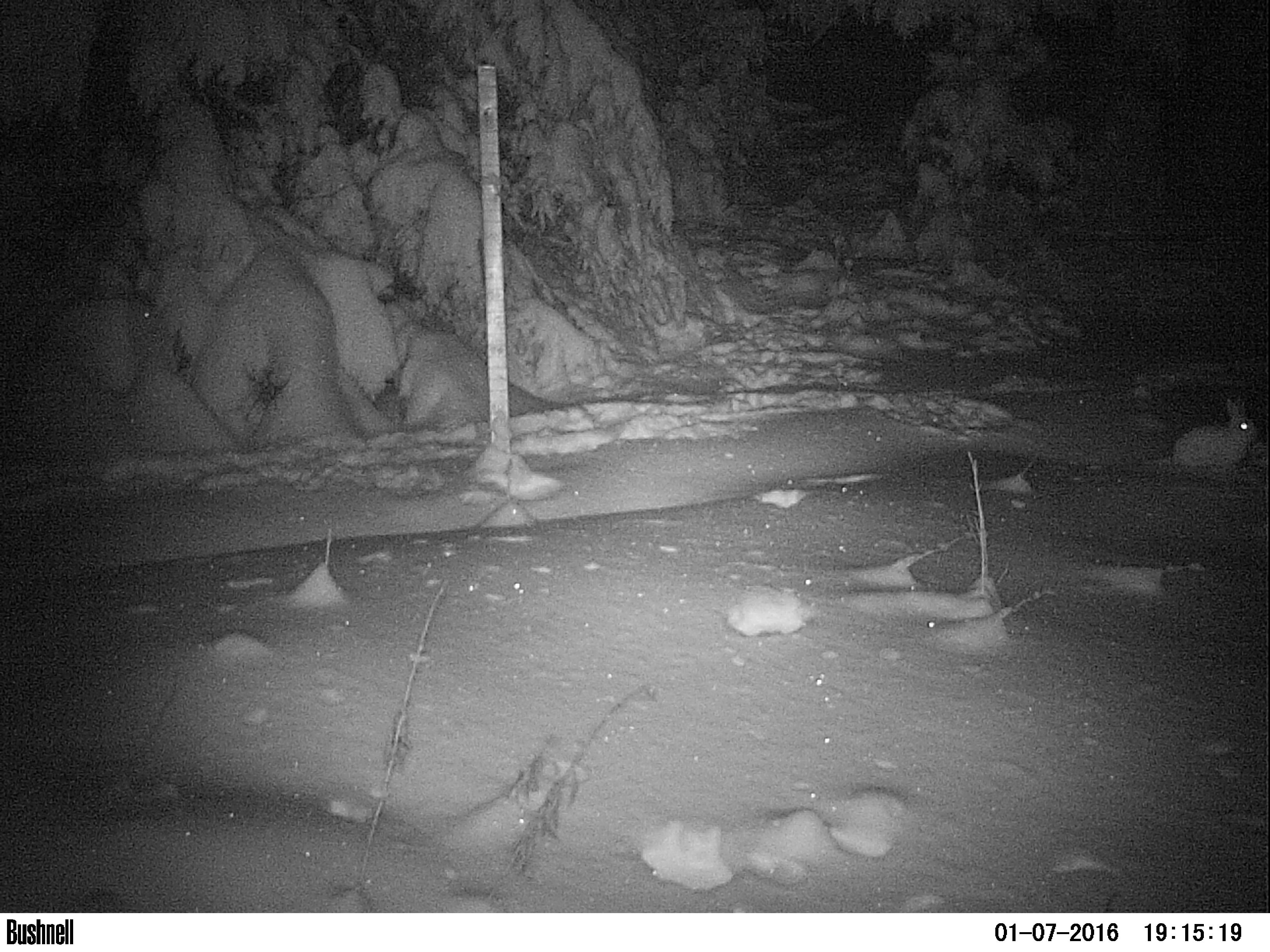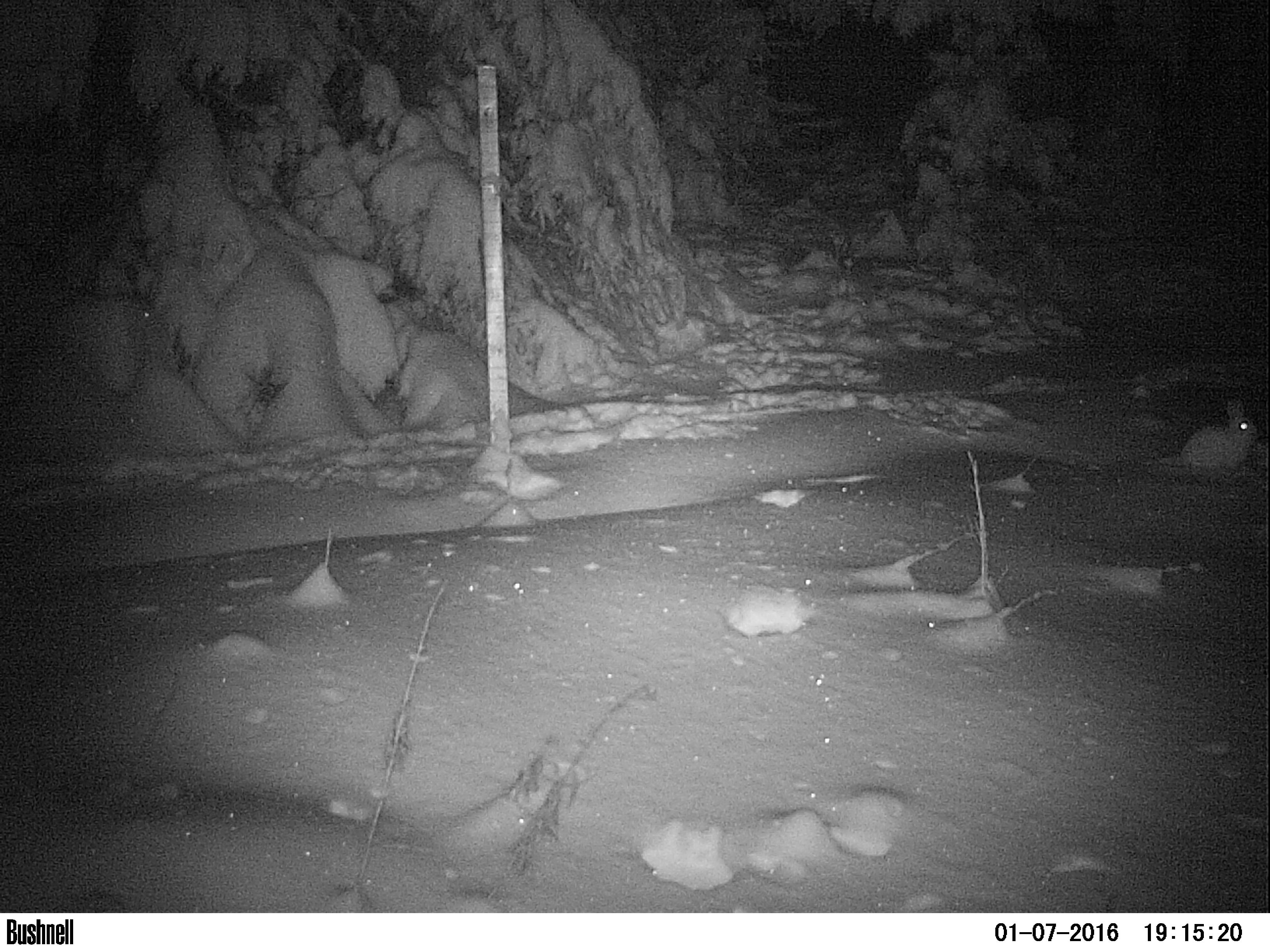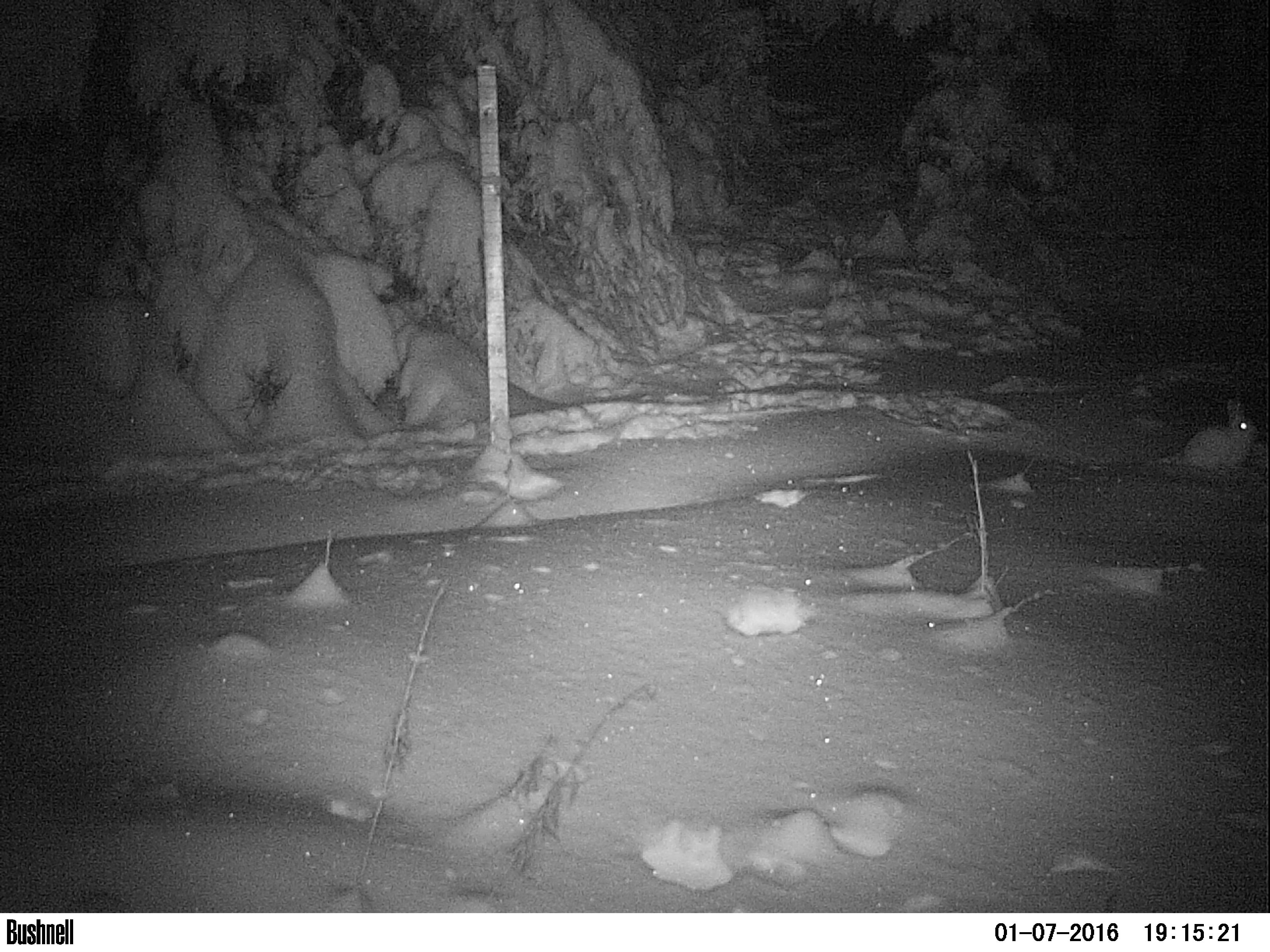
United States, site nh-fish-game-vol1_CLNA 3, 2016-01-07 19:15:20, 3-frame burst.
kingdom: Animalia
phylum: Chordata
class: Mammalia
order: Lagomorpha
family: Leporidae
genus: Lepus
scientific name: Lepus americanus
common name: snowshoe hare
Snowshoe hare (Lepus americanus).